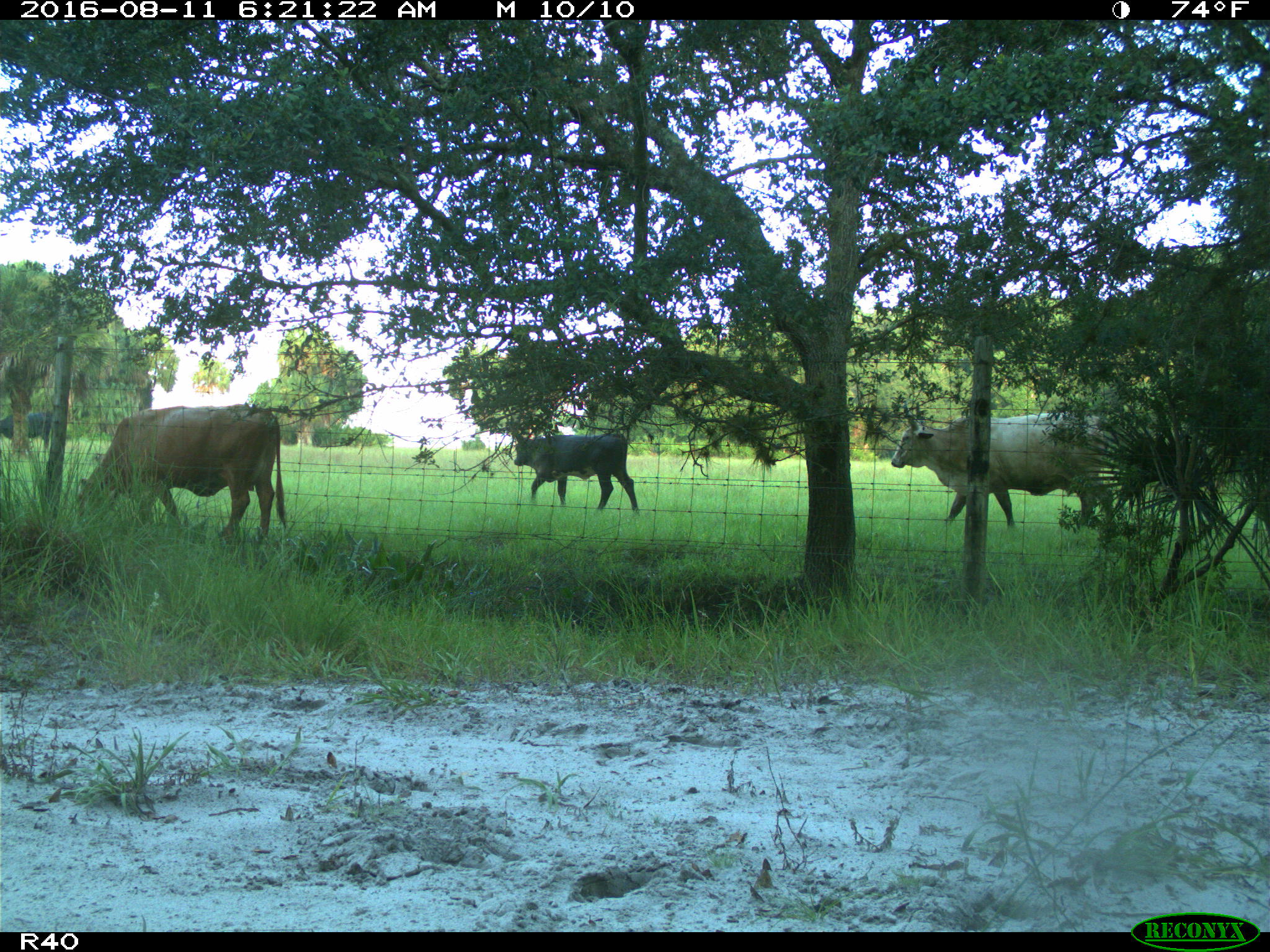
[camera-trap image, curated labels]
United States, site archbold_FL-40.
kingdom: Animalia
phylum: Chordata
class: Mammalia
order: Artiodactyla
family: Bovidae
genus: Bos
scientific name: Bos taurus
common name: domestic cow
Bos taurus (domestic cow).